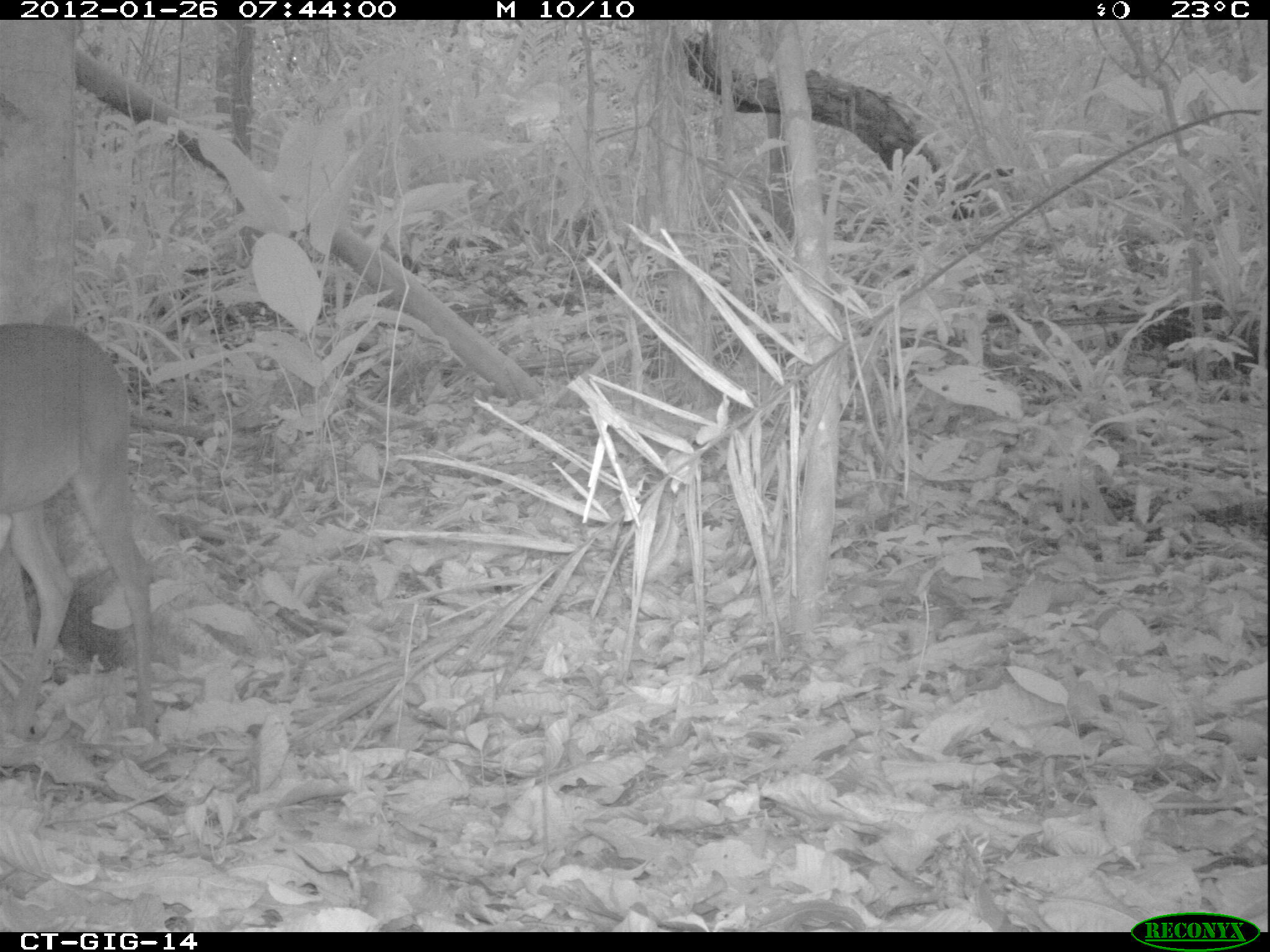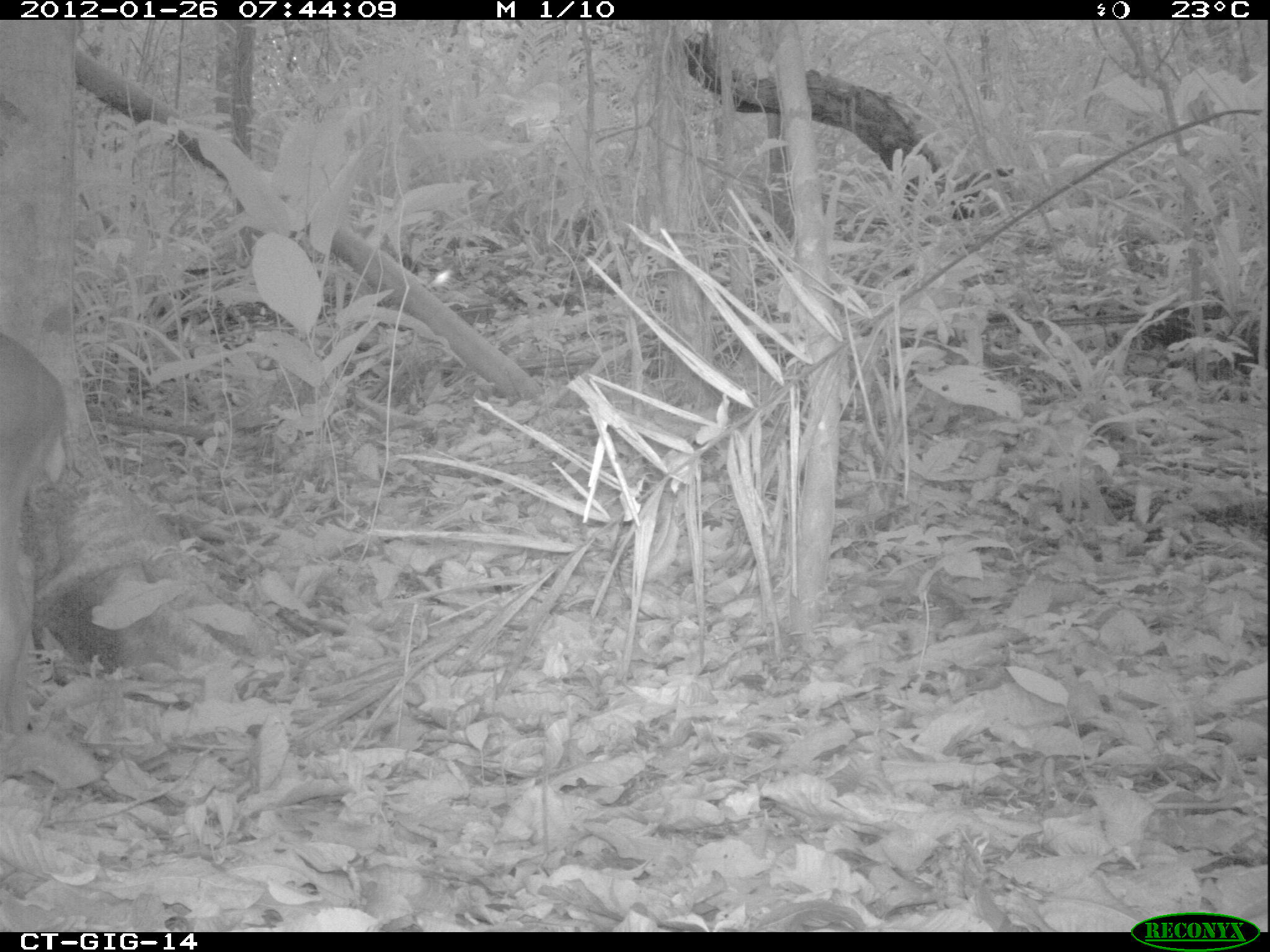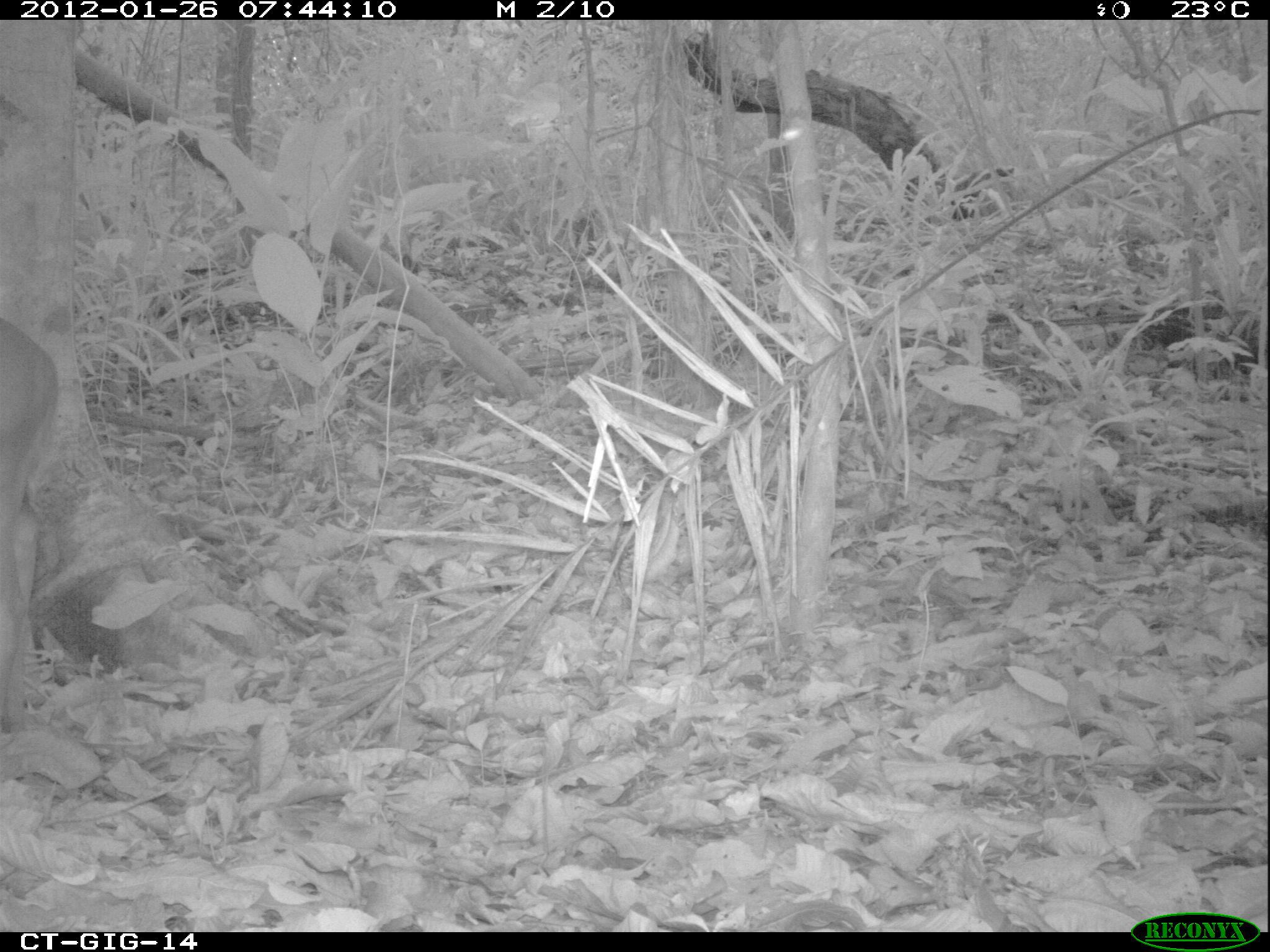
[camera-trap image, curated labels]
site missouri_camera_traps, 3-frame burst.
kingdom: Animalia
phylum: Chordata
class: Mammalia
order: Artiodactyla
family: Cervidae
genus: Odocoileus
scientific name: Odocoileus virginianus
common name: white-tailed deer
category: white tailed deer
White tailed deer (white-tailed deer) (Odocoileus virginianus). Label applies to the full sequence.